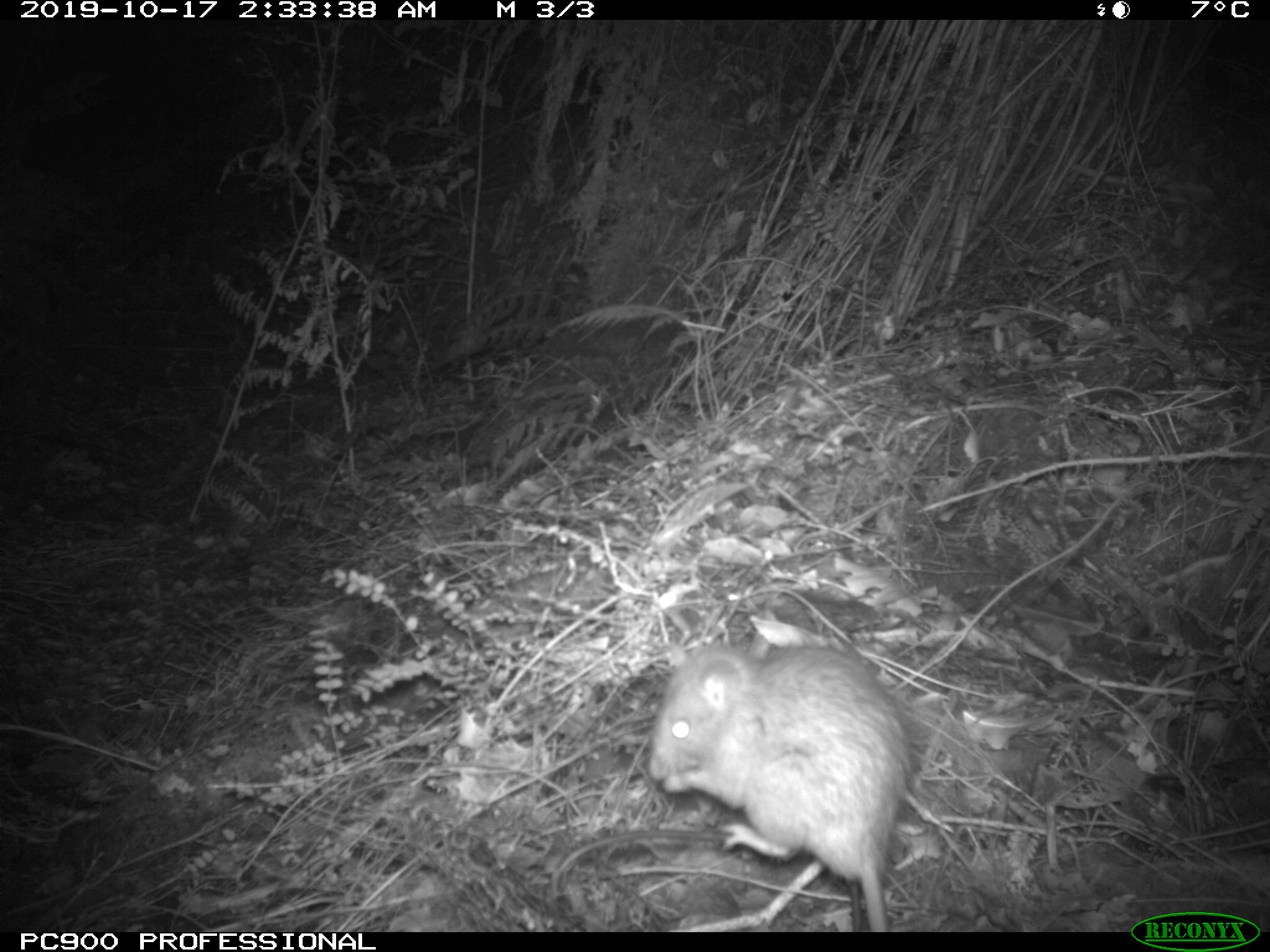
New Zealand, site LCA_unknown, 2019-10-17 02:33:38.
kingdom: Animalia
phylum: Chordata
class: Mammalia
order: Rodentia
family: Muridae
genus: Rattus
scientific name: Rattus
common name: rat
Rat (Rattus).